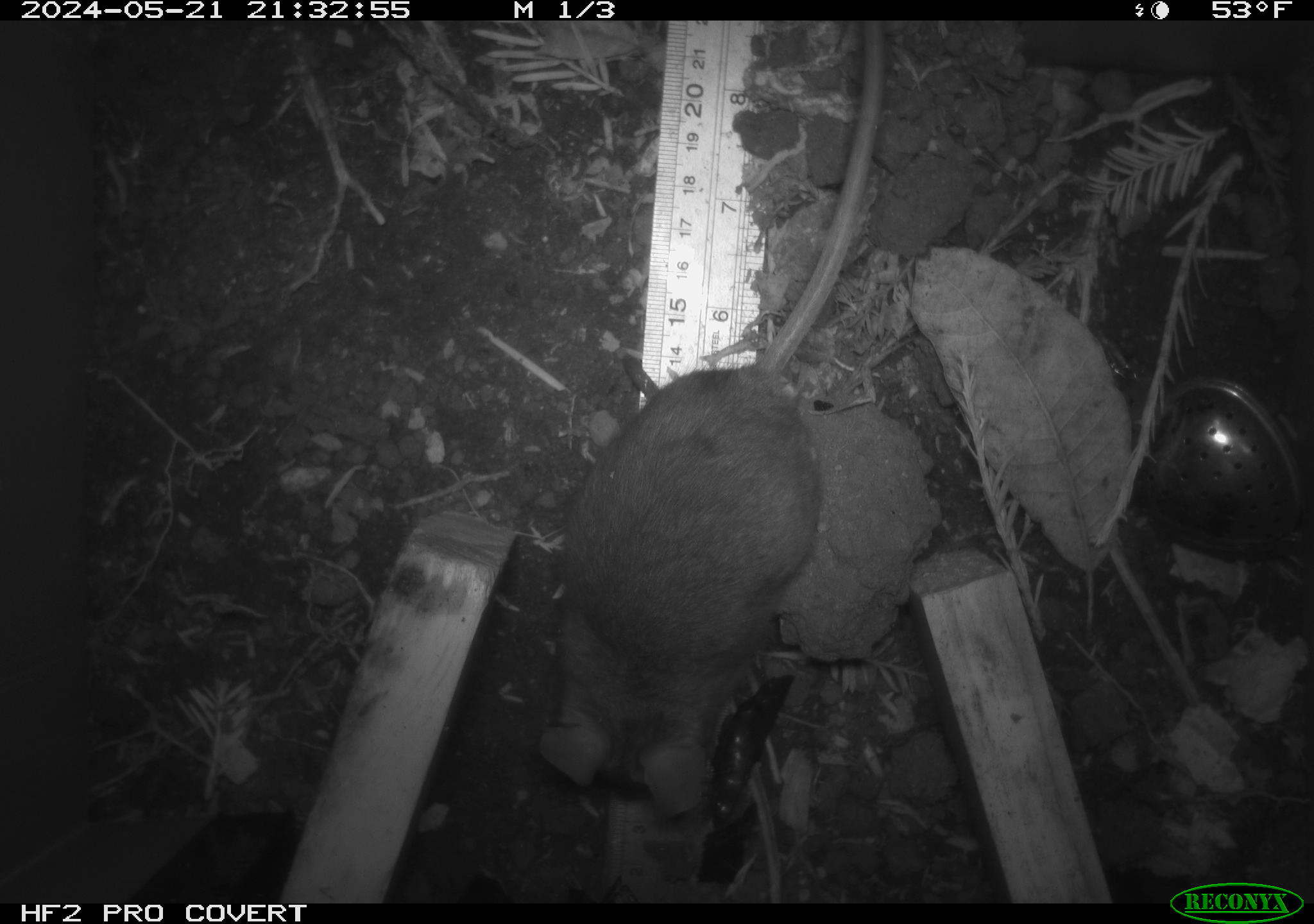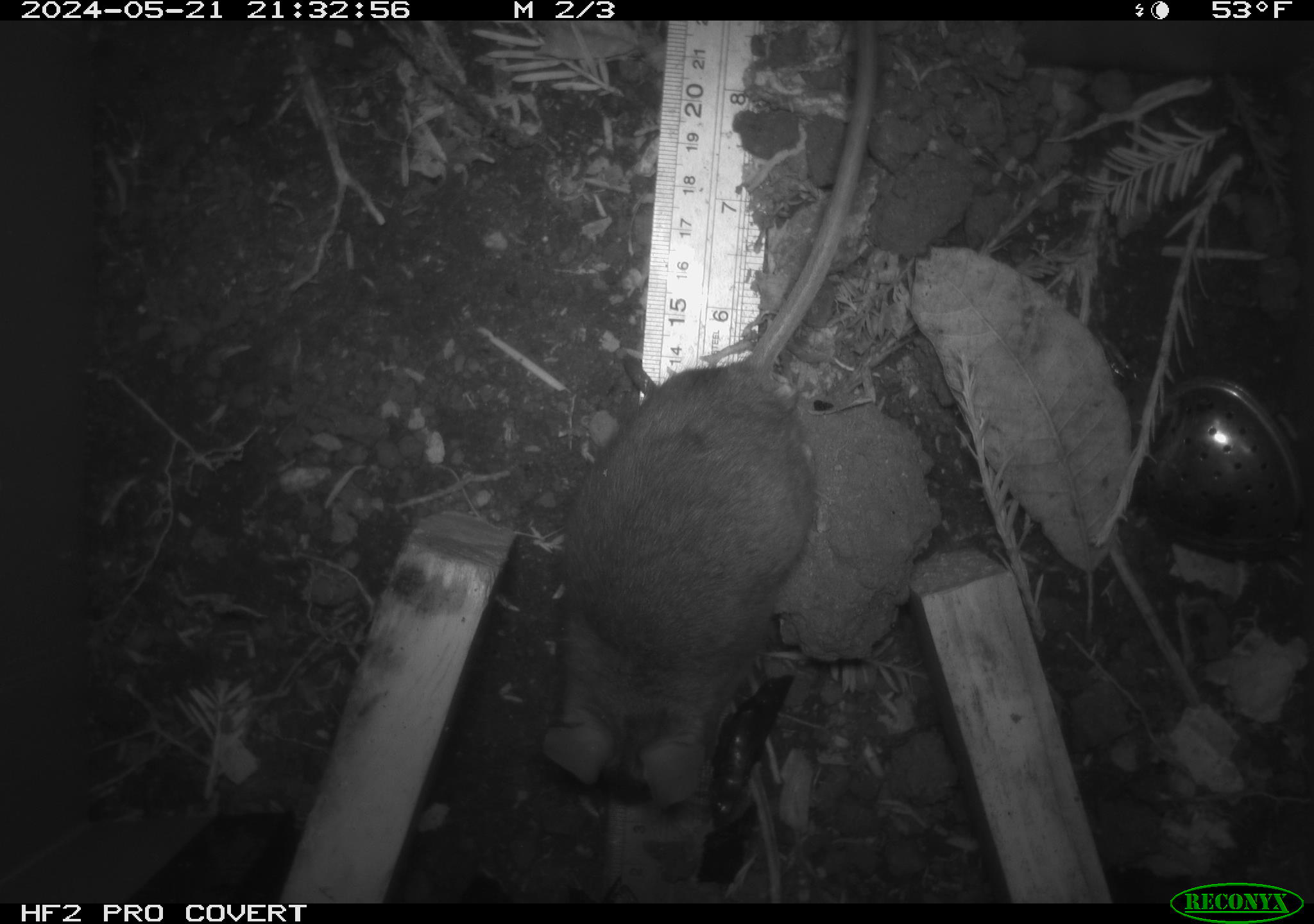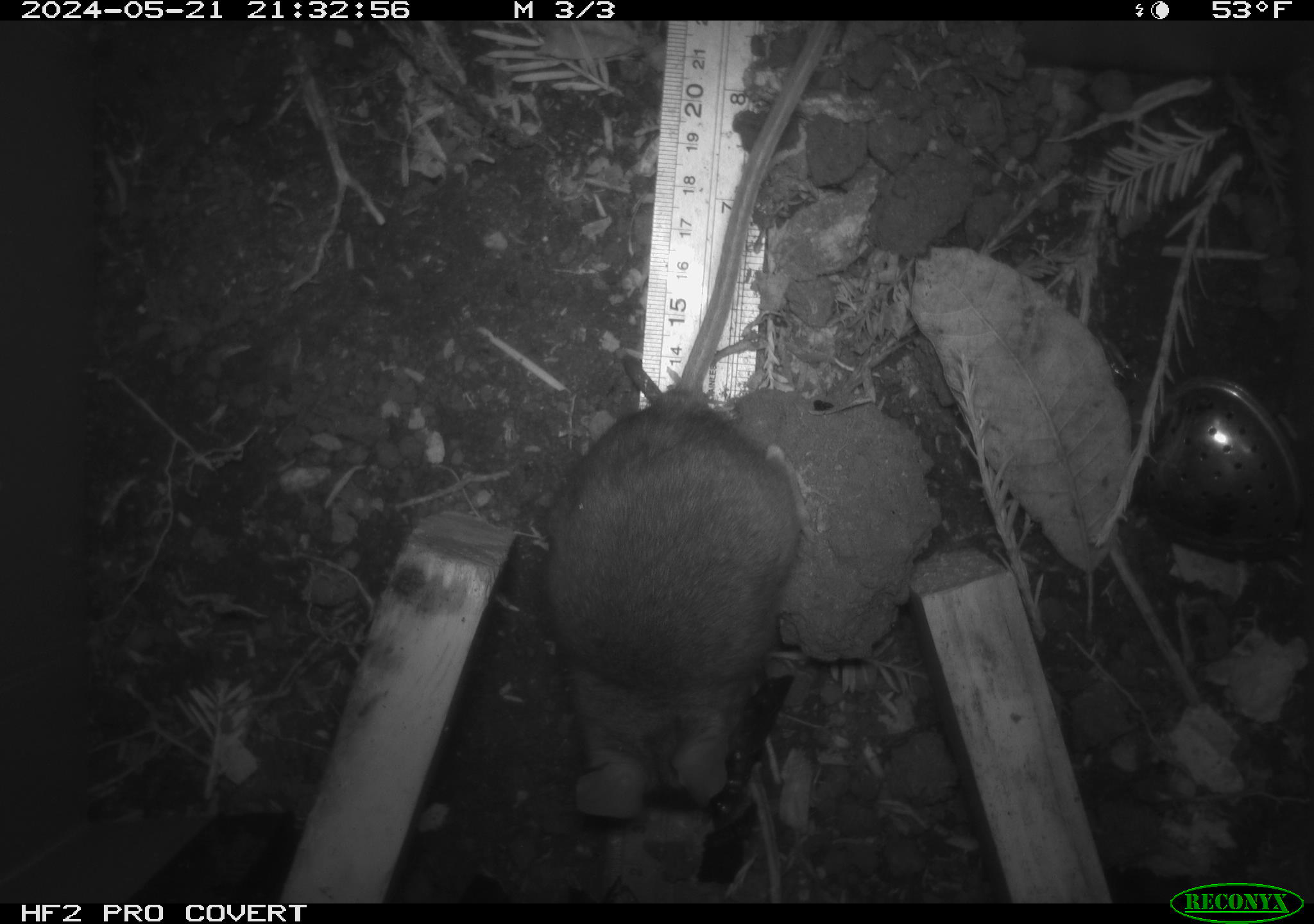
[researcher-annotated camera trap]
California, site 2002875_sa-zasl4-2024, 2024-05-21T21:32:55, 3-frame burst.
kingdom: Animalia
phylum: Chordata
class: Mammalia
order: Rodentia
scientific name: Rodentia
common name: rodent